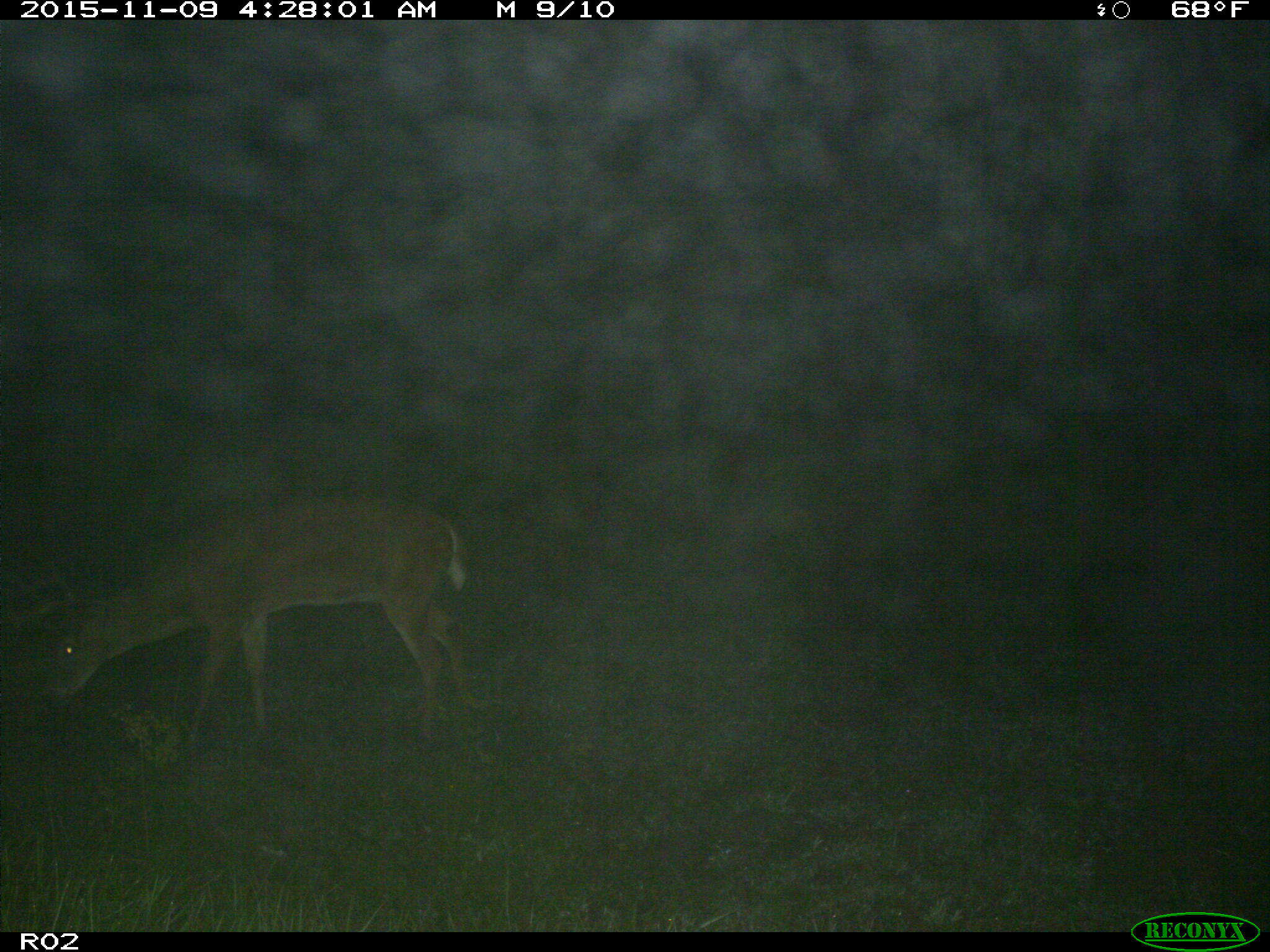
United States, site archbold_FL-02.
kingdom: Animalia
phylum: Chordata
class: Mammalia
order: Artiodactyla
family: Cervidae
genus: Odocoileus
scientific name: Odocoileus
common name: deer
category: unidentified deer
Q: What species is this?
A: Unidentified deer (deer) (Odocoileus).